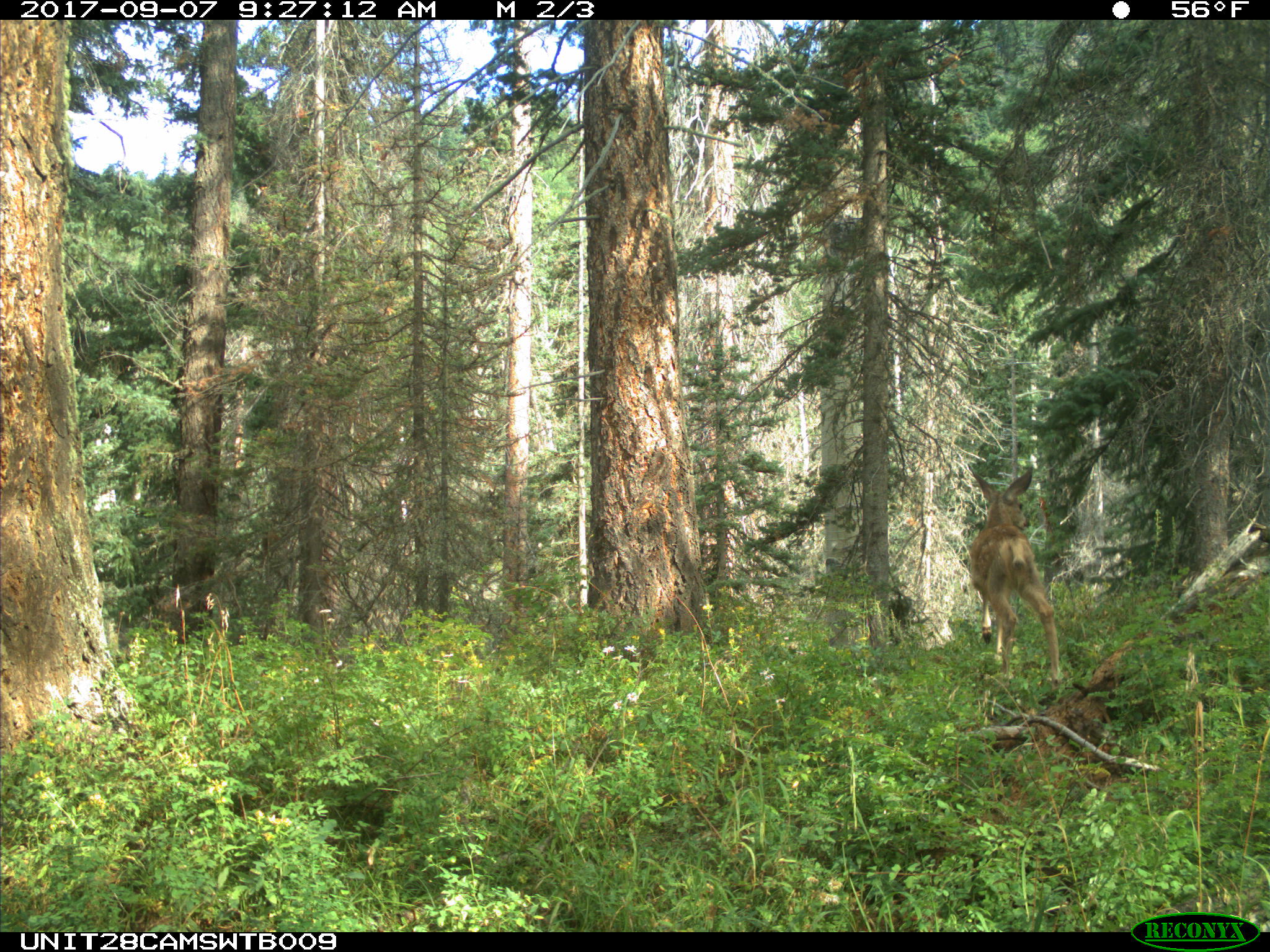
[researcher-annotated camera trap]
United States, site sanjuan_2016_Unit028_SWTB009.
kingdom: Animalia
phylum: Chordata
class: Mammalia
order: Artiodactyla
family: Cervidae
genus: Odocoileus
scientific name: Odocoileus hemionus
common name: mule deer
Odocoileus hemionus (mule deer).